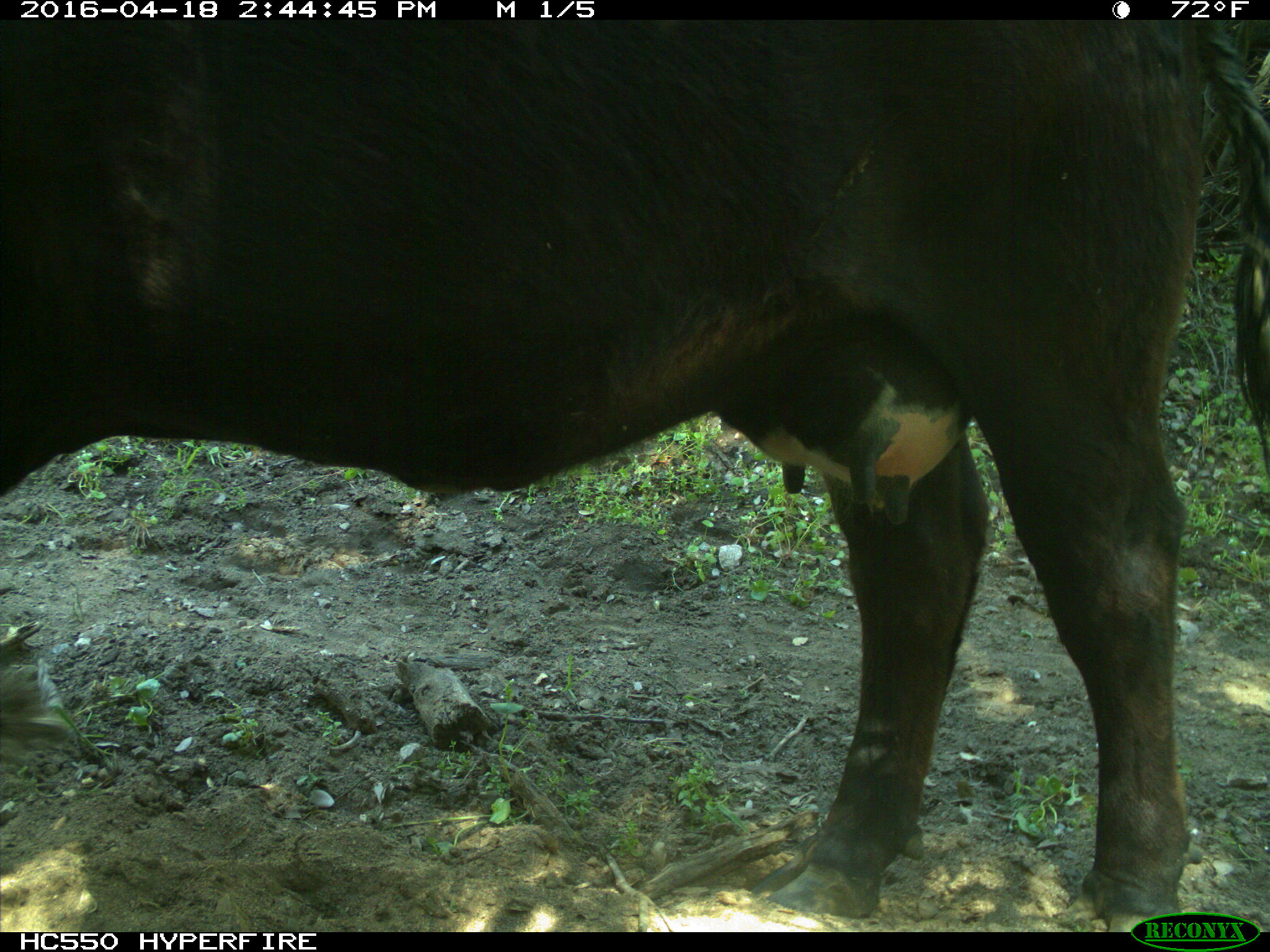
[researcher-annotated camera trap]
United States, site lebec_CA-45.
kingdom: Animalia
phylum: Chordata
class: Mammalia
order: Artiodactyla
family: Bovidae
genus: Bos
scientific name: Bos taurus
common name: domestic cow